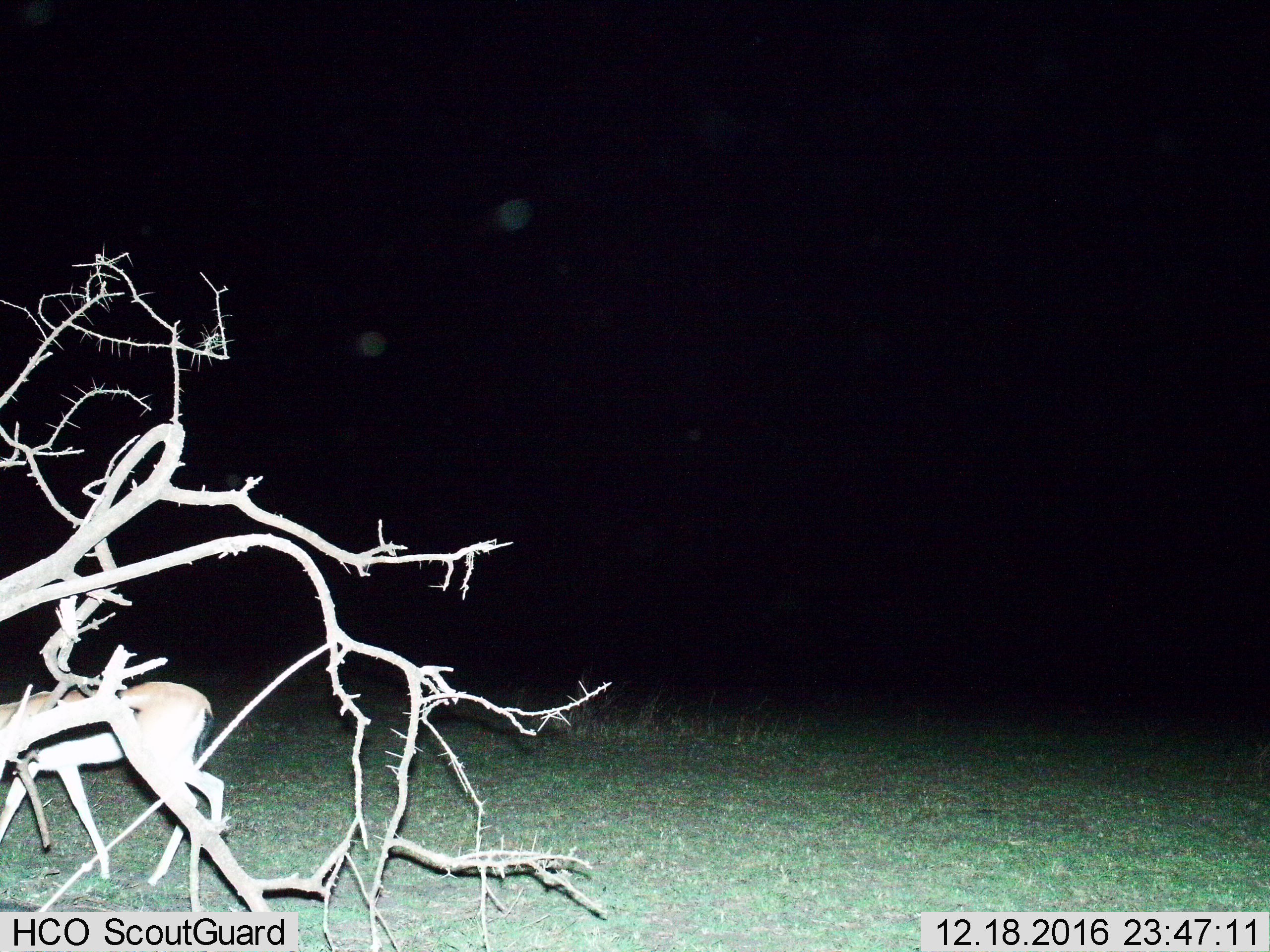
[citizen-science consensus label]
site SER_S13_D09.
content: unidentified animal